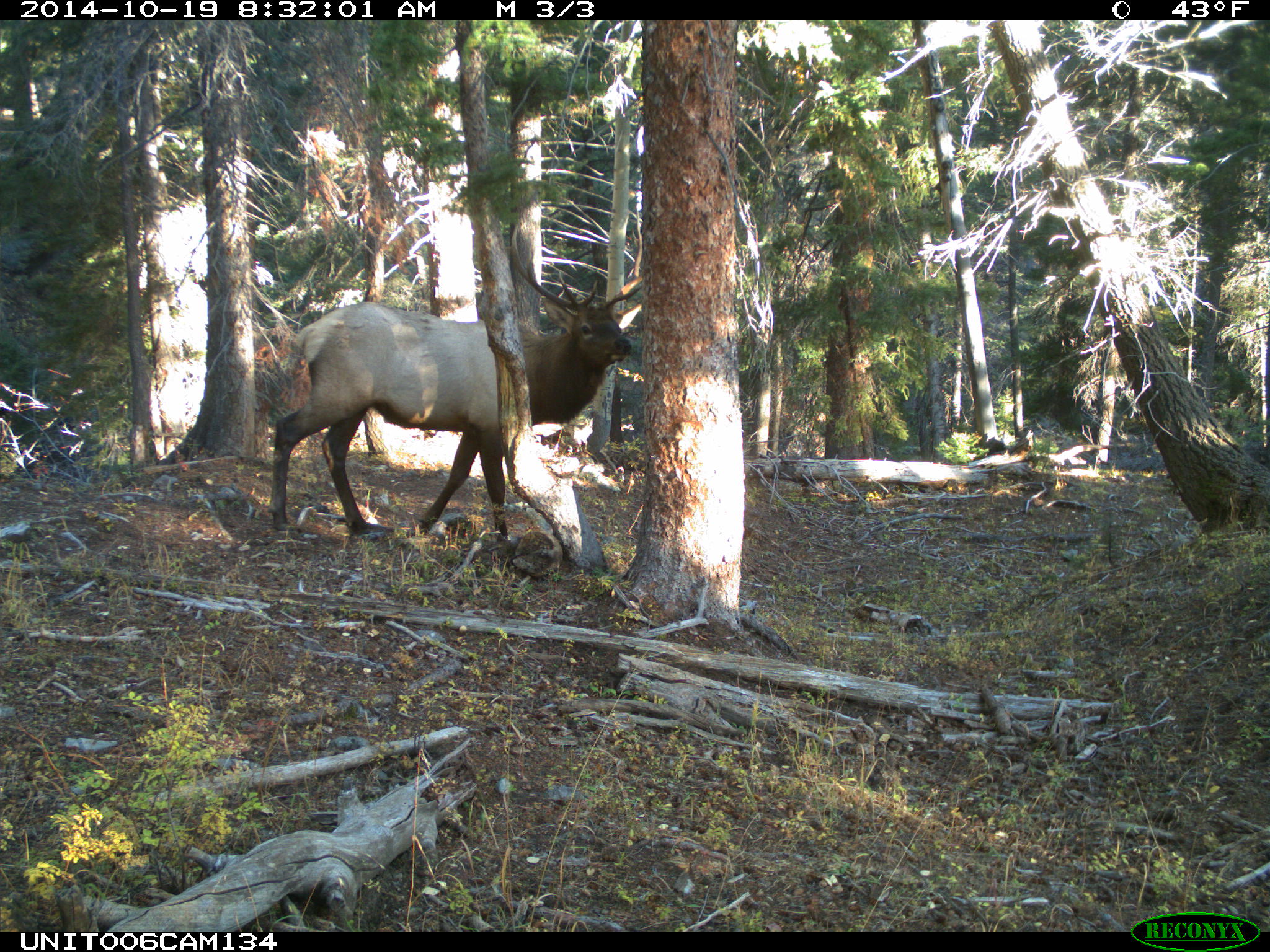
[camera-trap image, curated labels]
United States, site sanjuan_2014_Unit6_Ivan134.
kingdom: Animalia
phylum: Chordata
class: Mammalia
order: Artiodactyla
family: Cervidae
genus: Cervus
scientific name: Cervus elaphus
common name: red deer